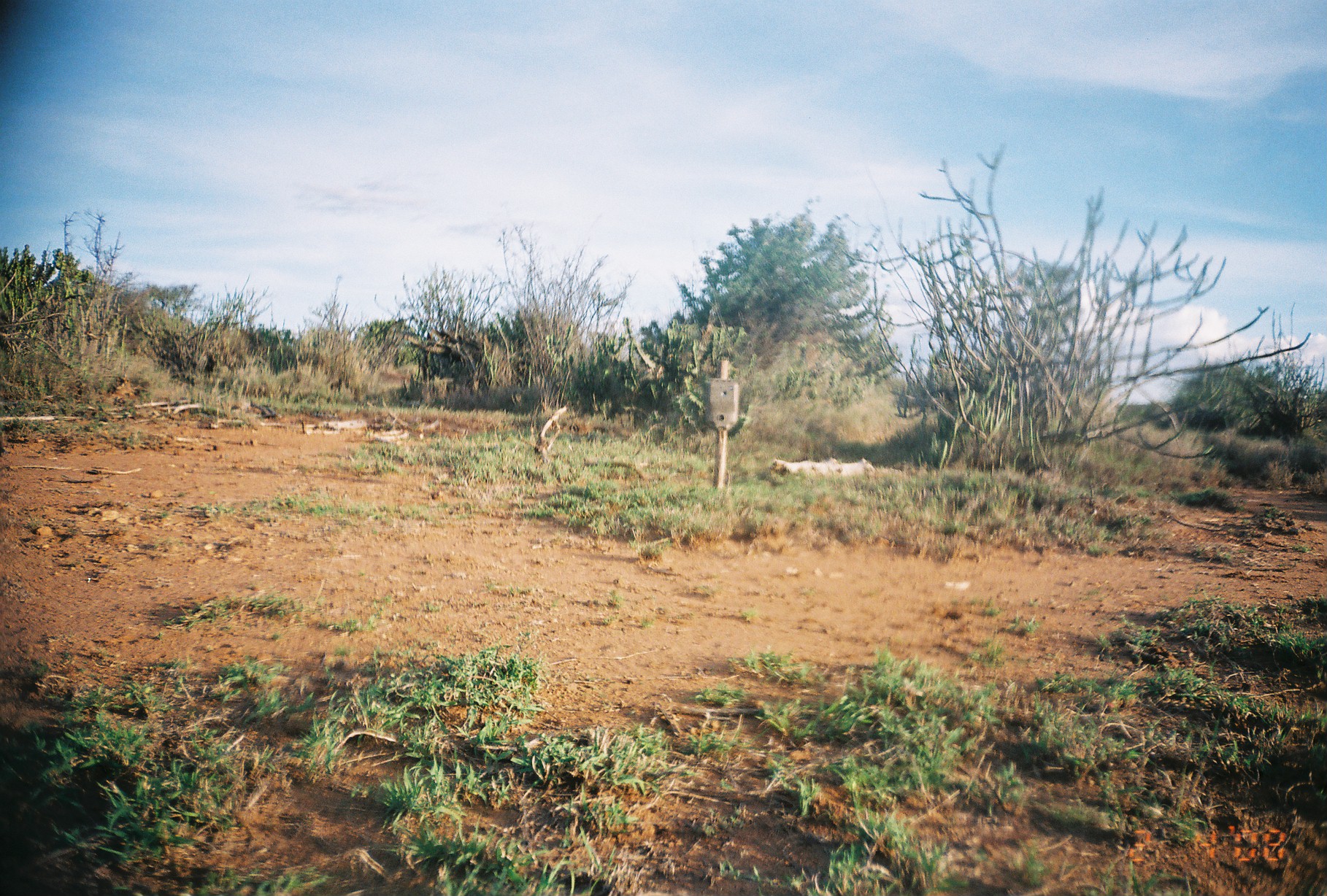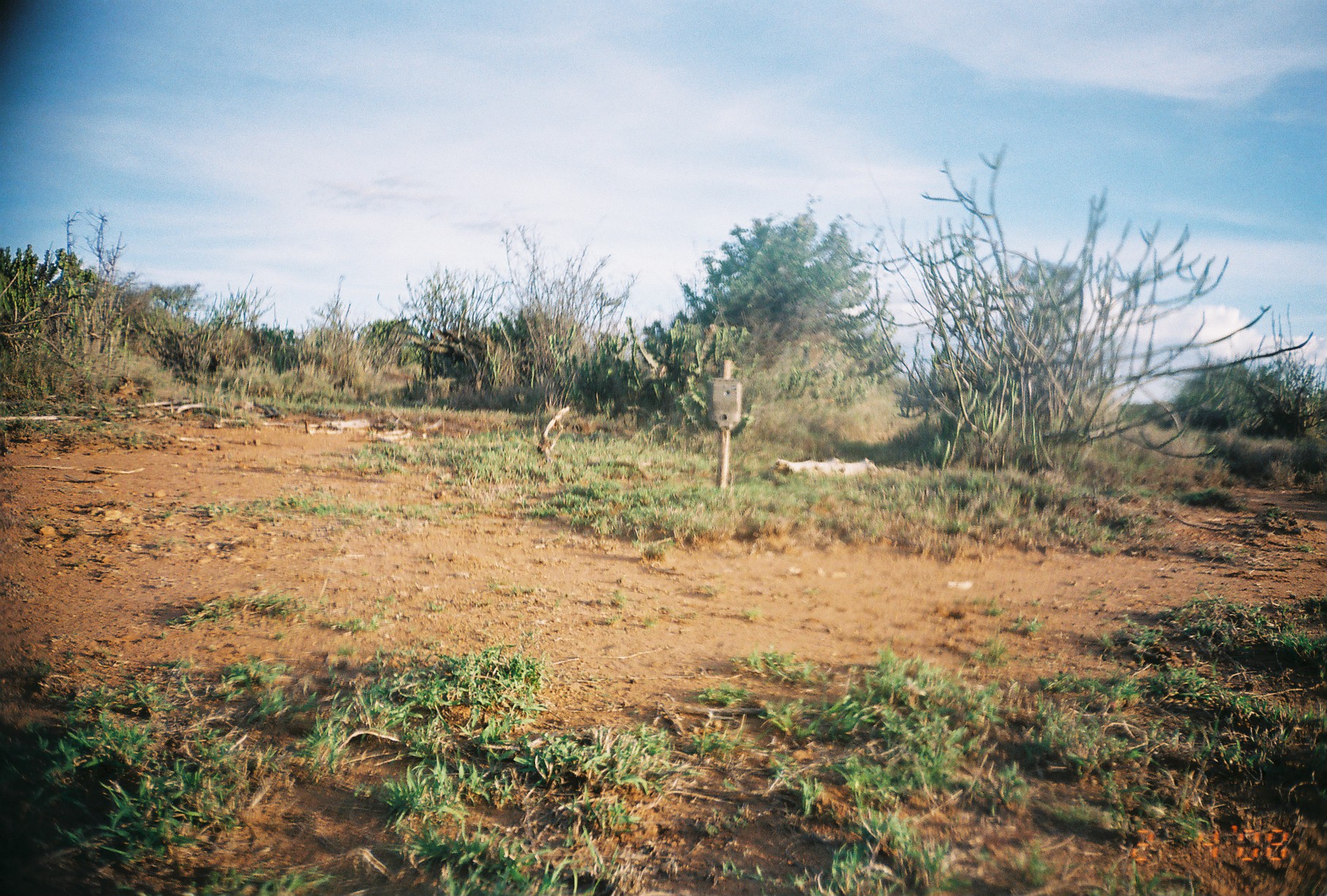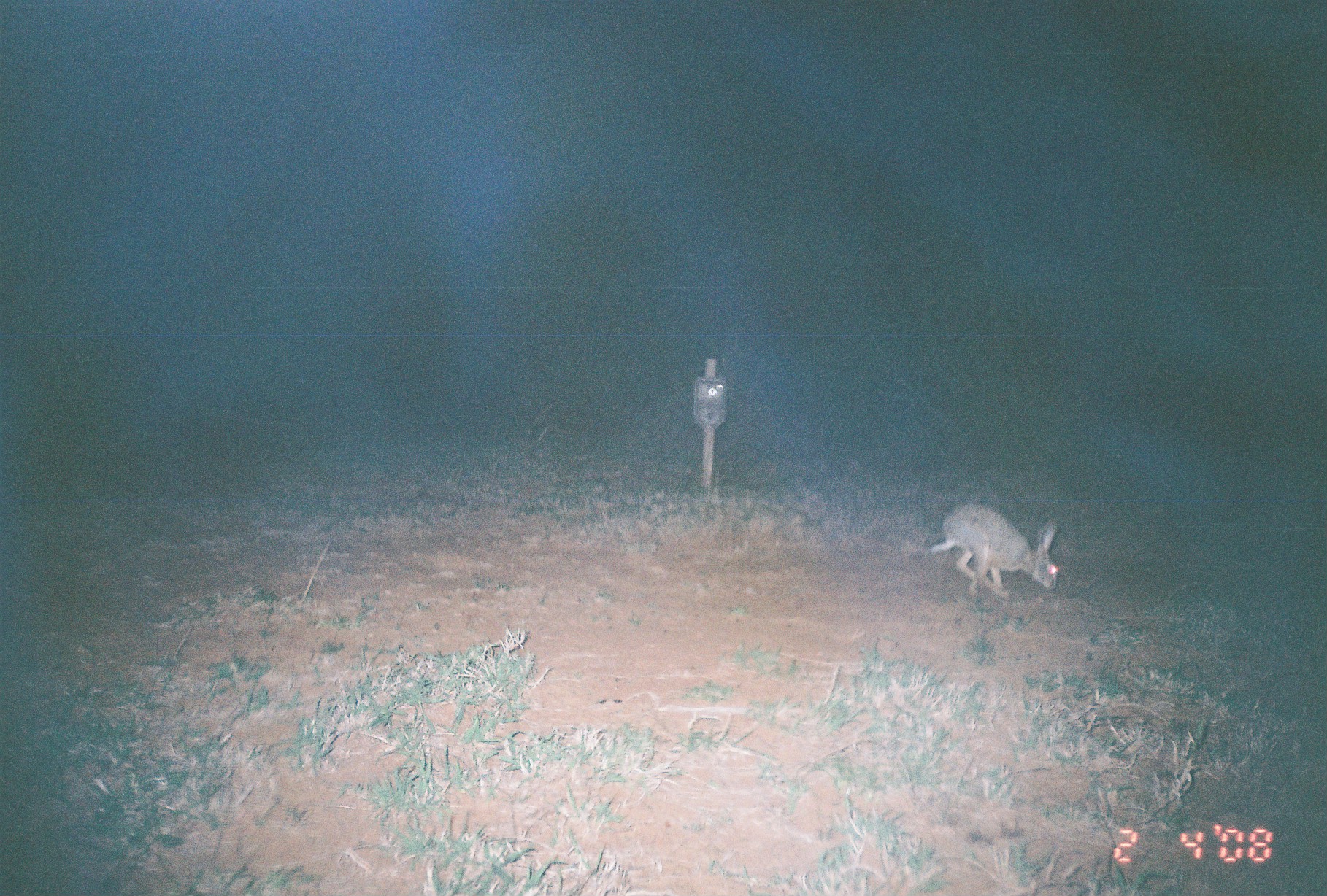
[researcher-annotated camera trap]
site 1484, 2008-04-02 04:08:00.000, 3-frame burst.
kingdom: Animalia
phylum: Chordata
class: Mammalia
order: Lagomorpha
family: Leporidae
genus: Lepus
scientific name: Lepus saxatilis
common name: scrub hare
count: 1